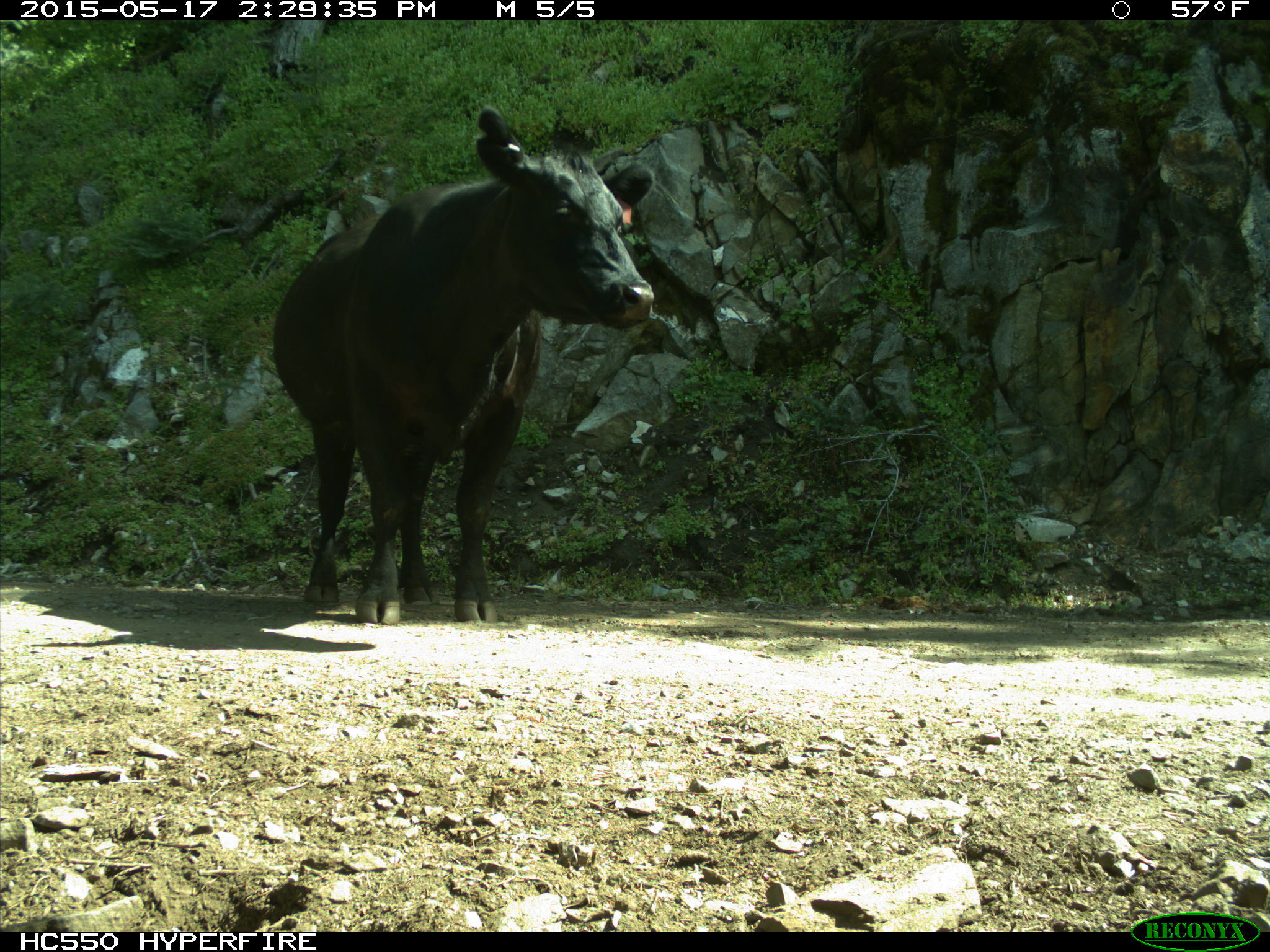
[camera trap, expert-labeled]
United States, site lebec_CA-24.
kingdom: Animalia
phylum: Chordata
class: Mammalia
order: Artiodactyla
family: Bovidae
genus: Bos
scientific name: Bos taurus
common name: domestic cow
Bos taurus (domestic cow).